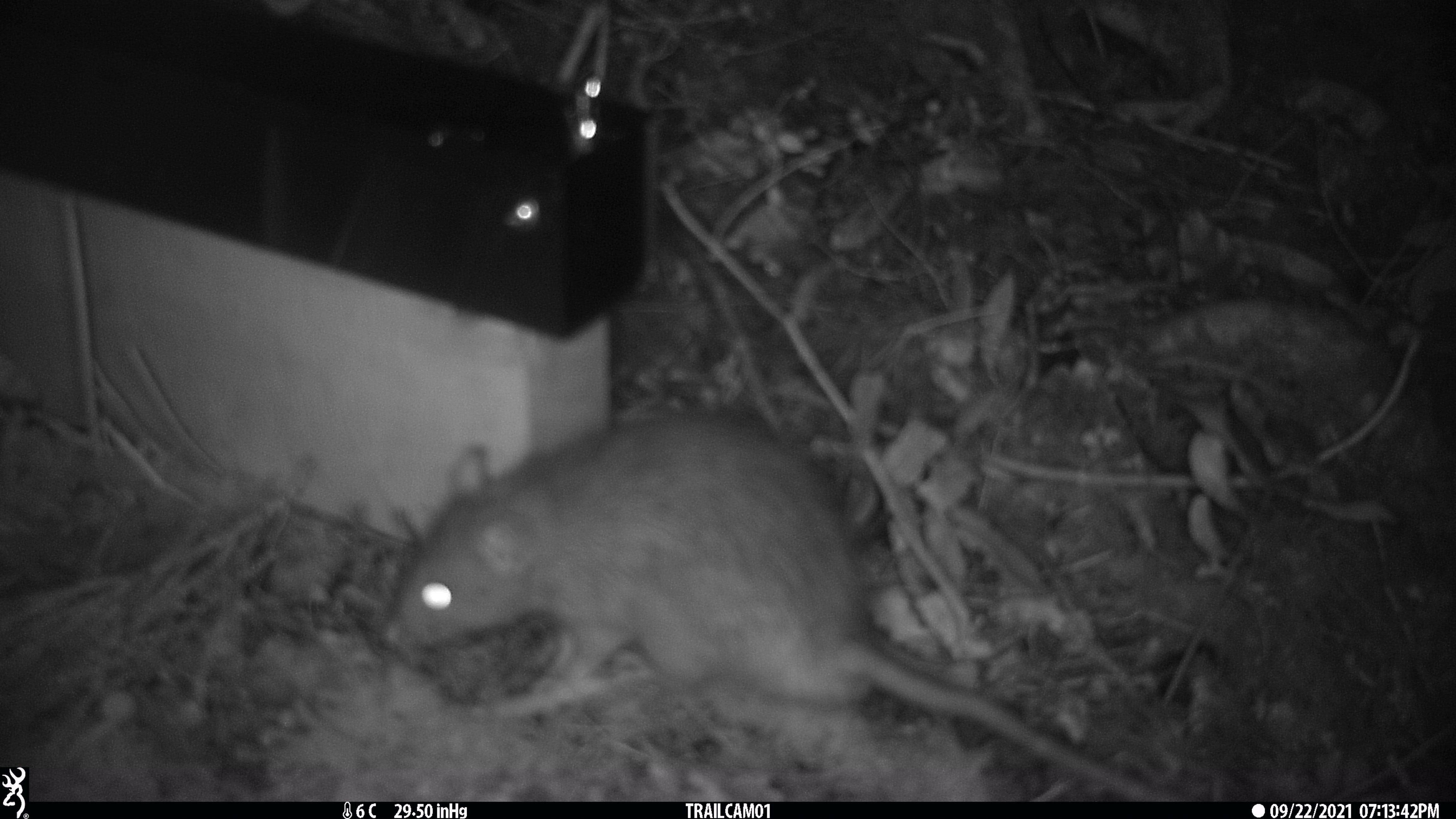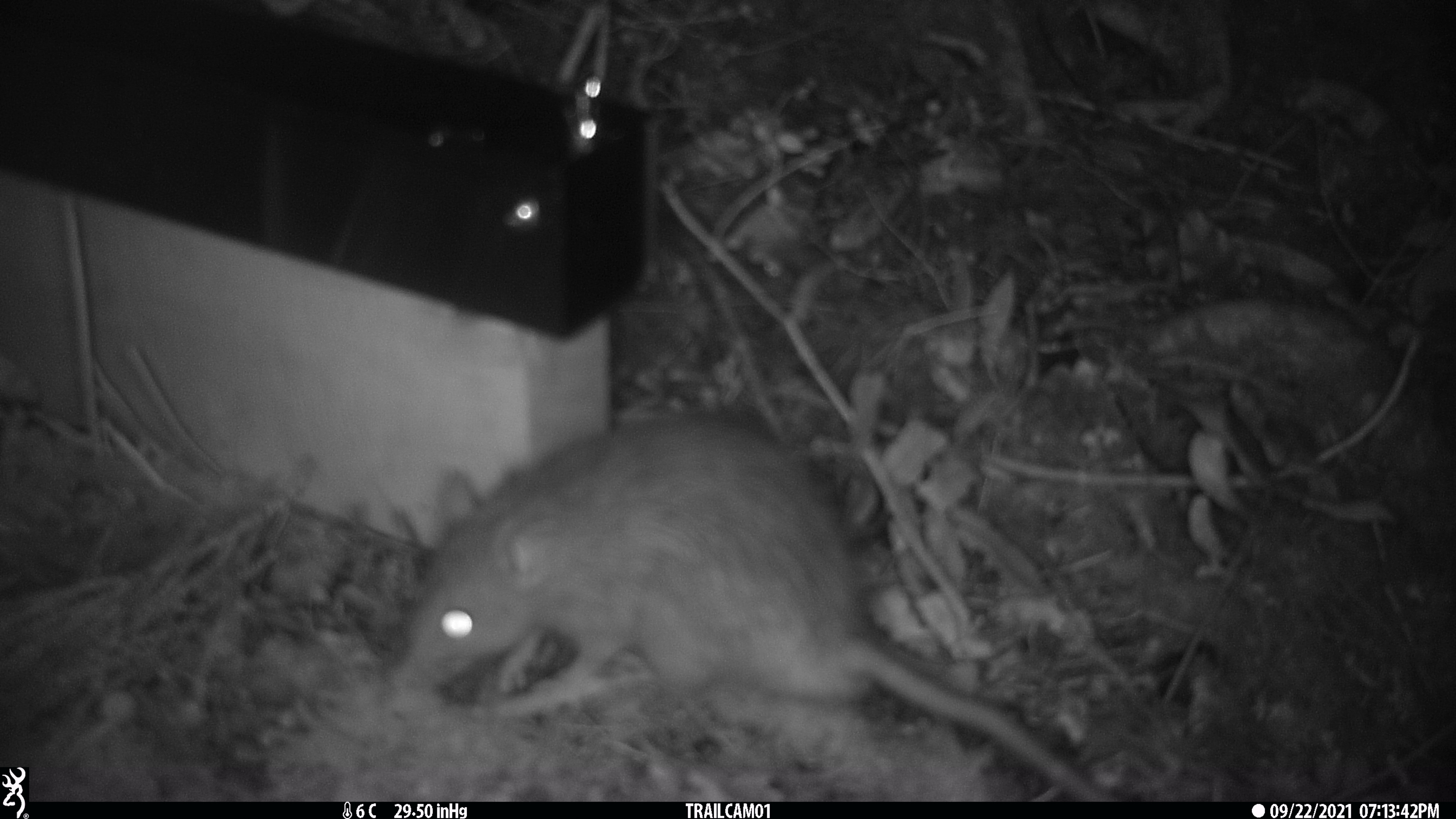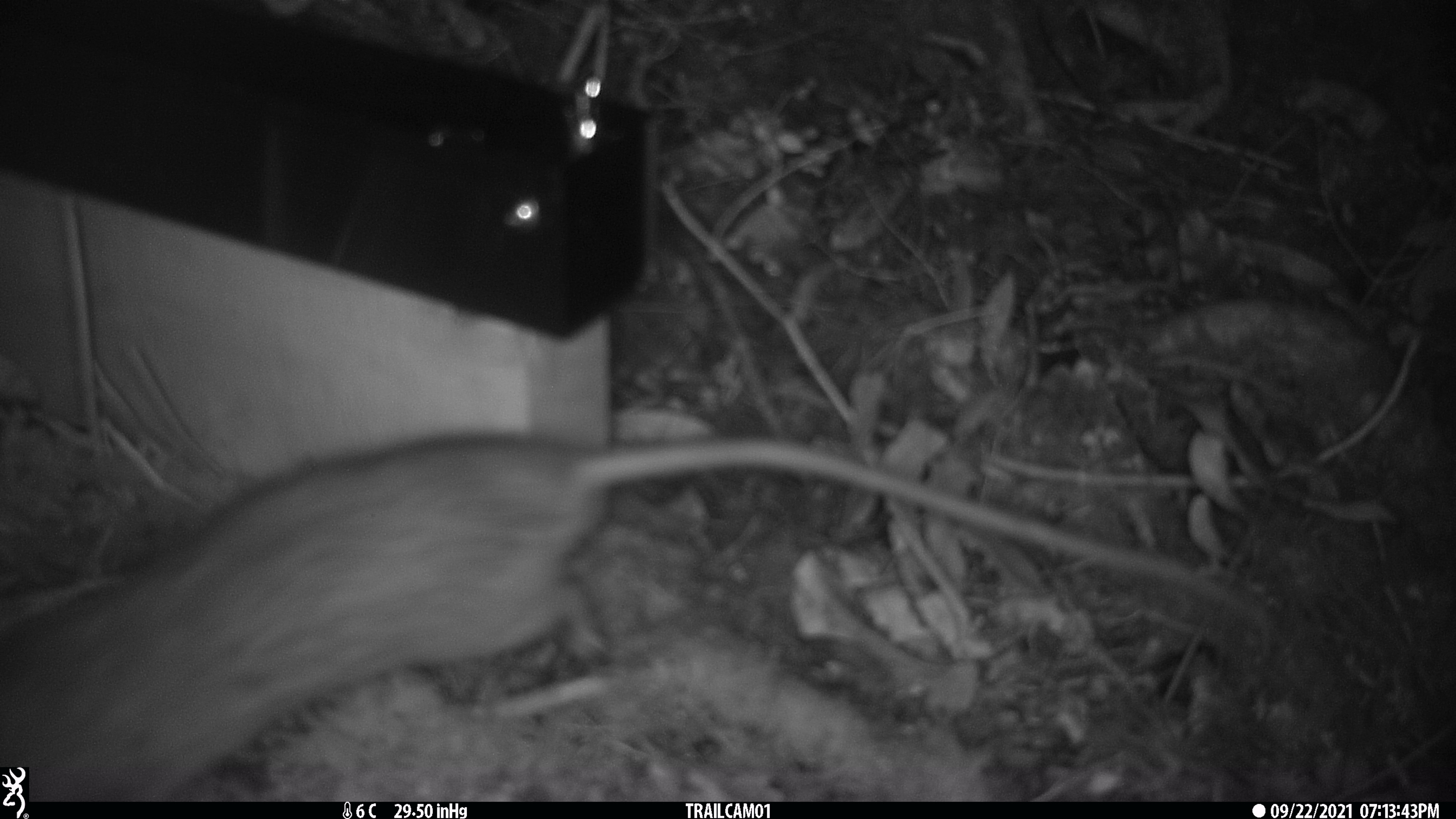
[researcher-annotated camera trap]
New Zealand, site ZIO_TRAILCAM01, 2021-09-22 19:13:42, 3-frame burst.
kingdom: Animalia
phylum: Chordata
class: Mammalia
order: Rodentia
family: Muridae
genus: Rattus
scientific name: Rattus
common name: rat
Rat (Rattus).